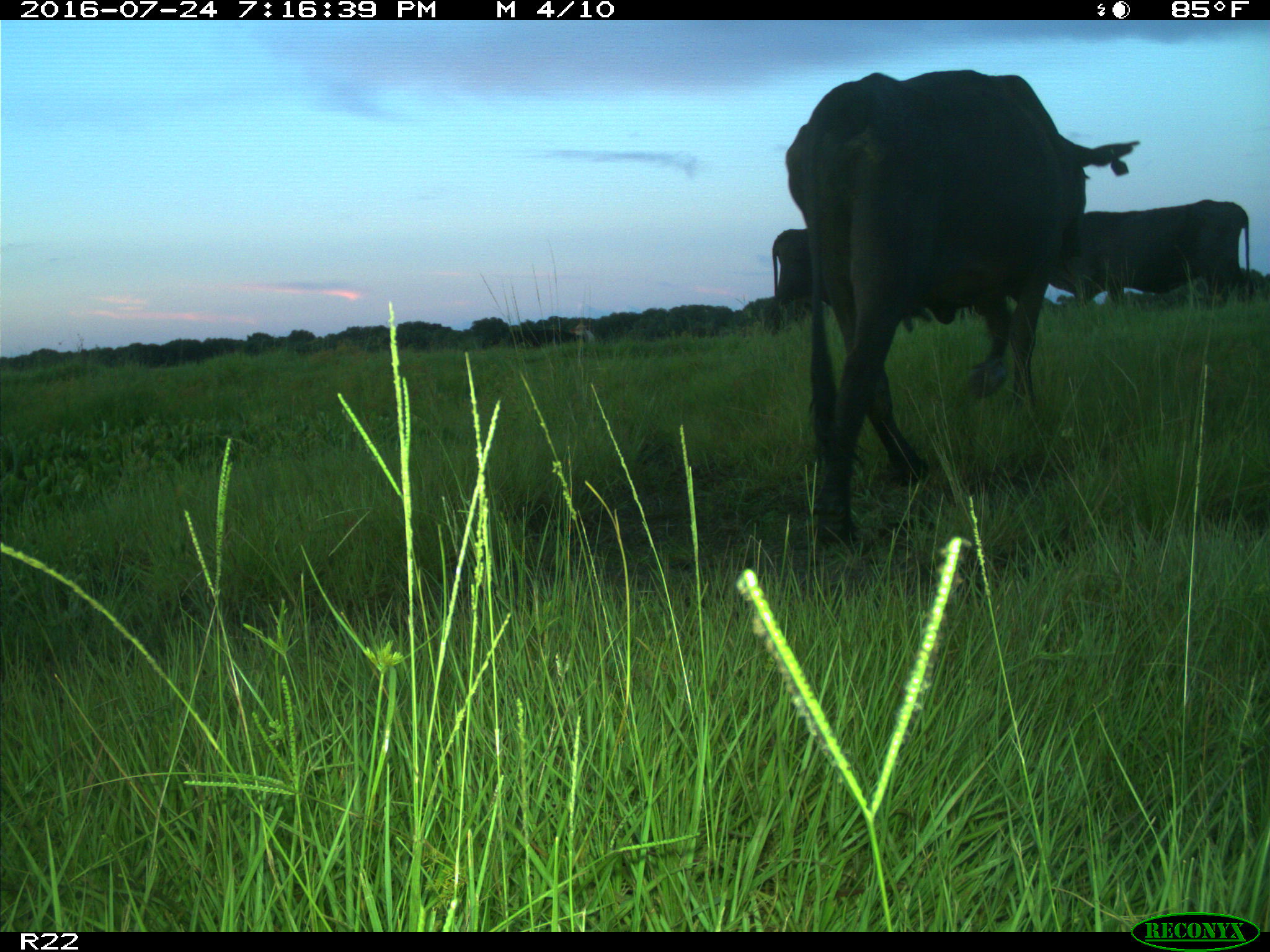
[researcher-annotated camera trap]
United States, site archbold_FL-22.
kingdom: Animalia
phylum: Chordata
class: Mammalia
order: Artiodactyla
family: Bovidae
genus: Bos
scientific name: Bos taurus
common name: domestic cow